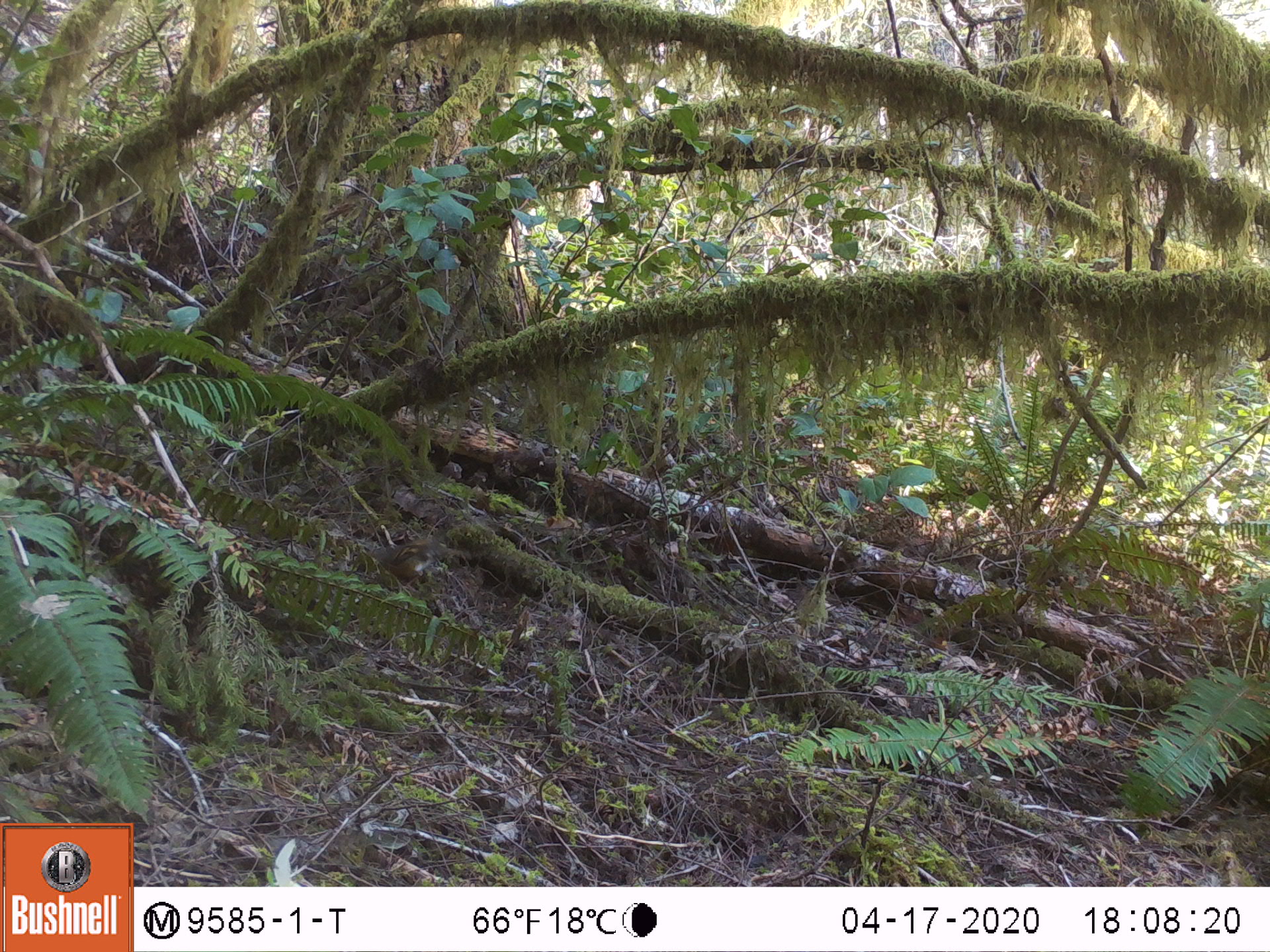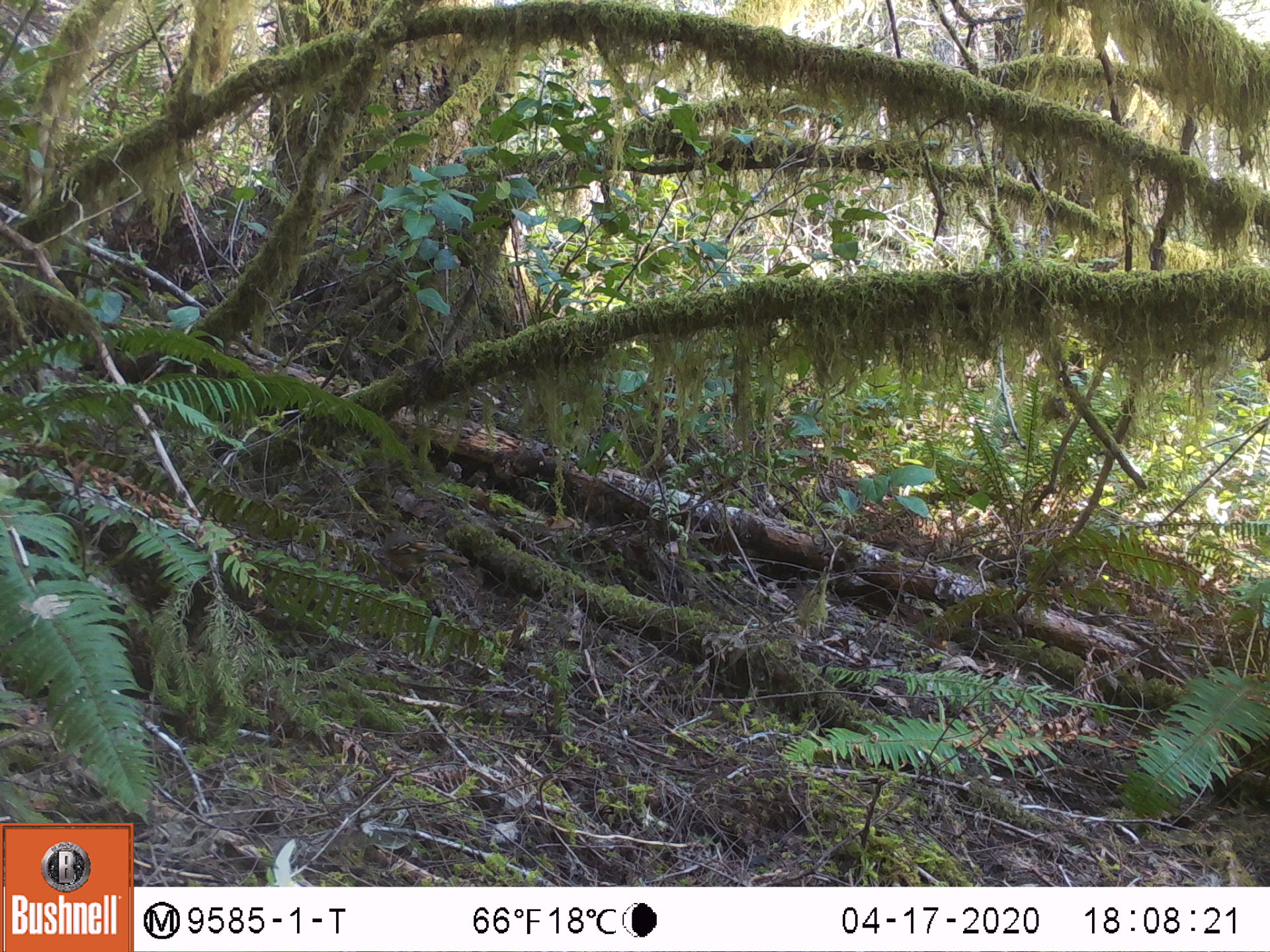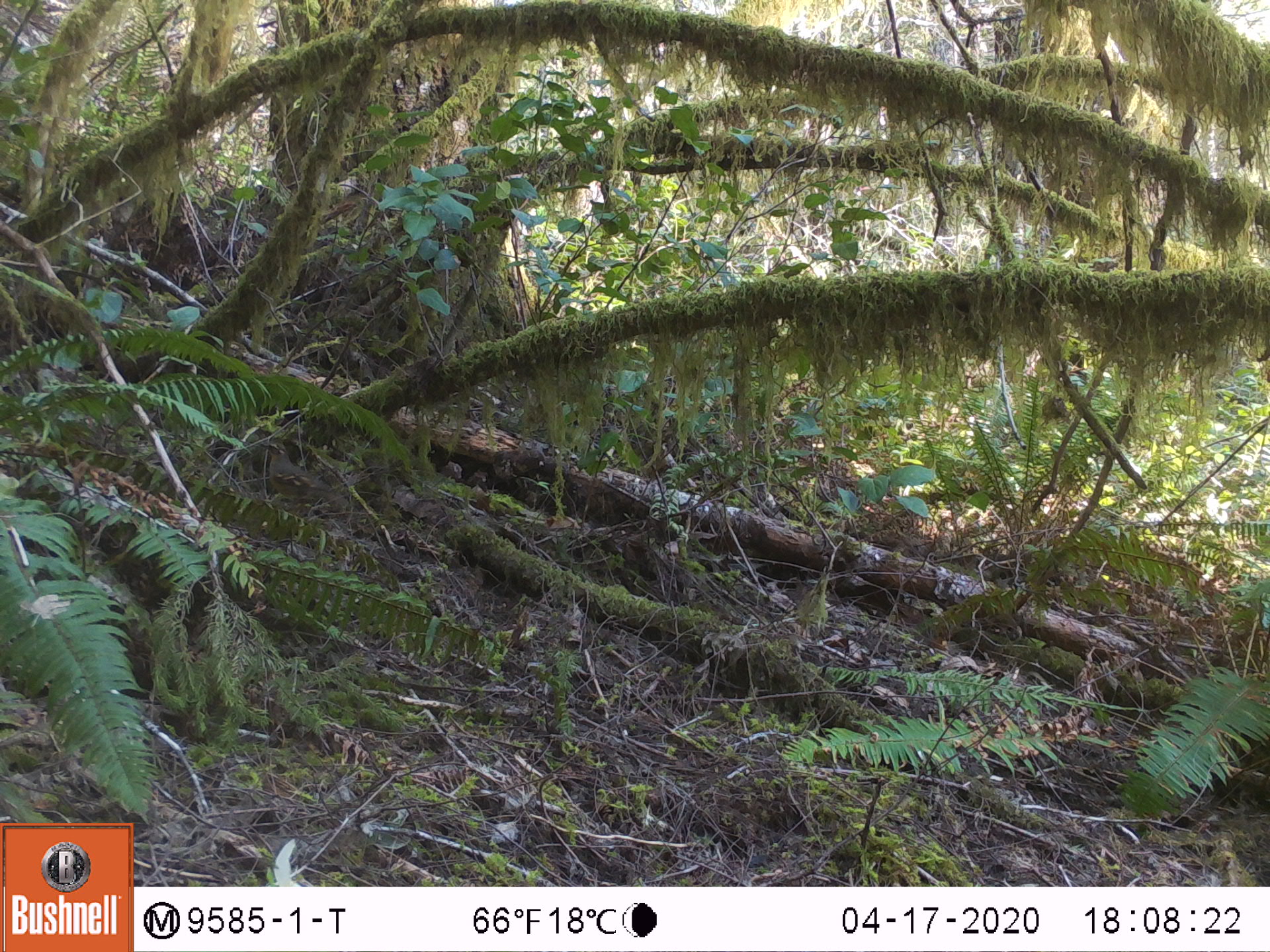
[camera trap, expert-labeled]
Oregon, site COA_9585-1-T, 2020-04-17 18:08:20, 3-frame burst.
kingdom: Animalia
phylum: Chordata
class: Aves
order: Passeriformes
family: Turdidae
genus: Ixoreus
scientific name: Ixoreus naevius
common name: varied thrush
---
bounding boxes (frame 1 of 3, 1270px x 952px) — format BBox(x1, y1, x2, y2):
varied thrush: BBox(371, 531, 453, 582)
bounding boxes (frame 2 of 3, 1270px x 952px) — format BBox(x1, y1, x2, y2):
varied thrush: BBox(377, 523, 468, 577)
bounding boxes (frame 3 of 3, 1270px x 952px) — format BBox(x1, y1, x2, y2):
varied thrush: BBox(254, 432, 338, 506)